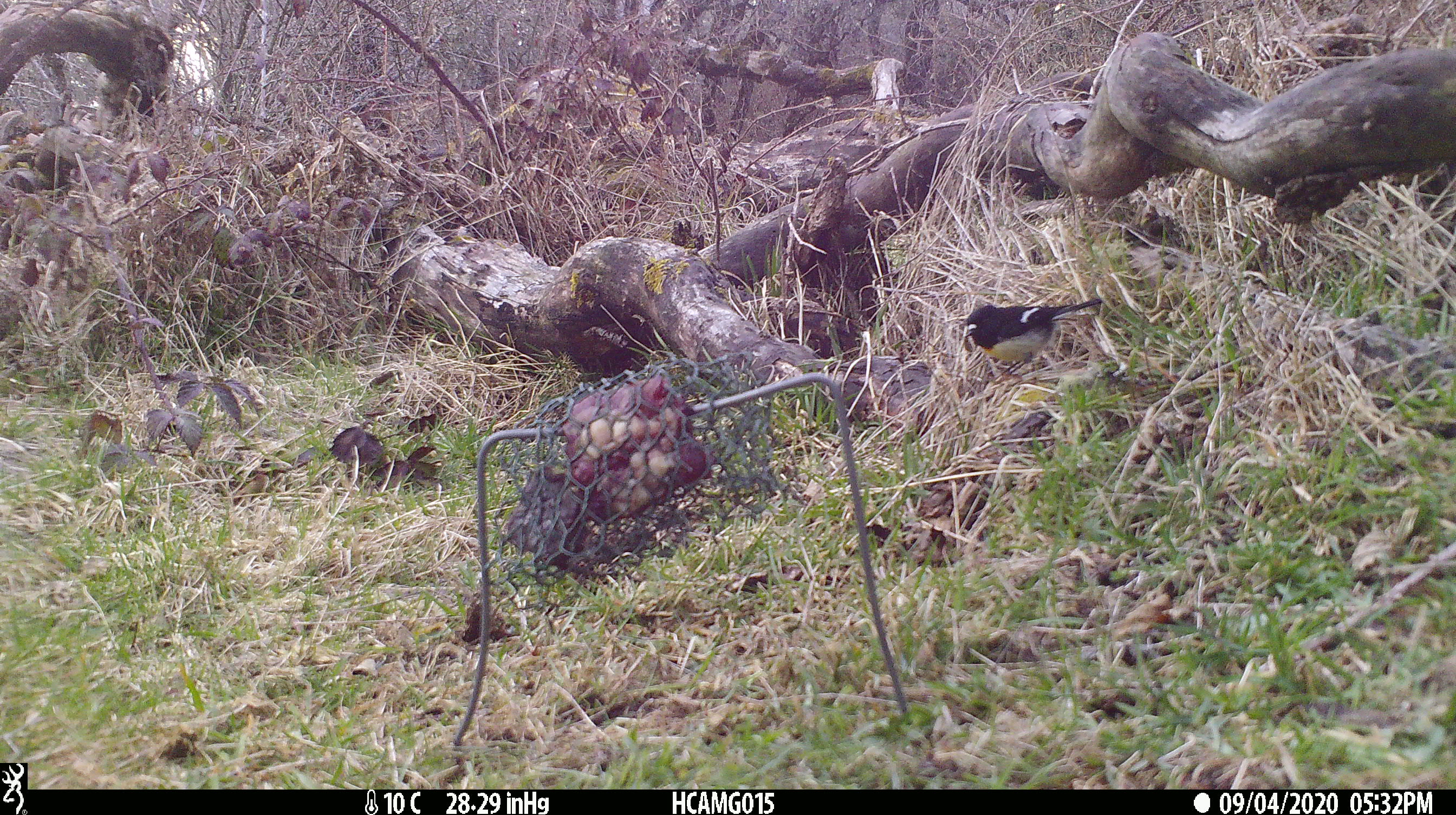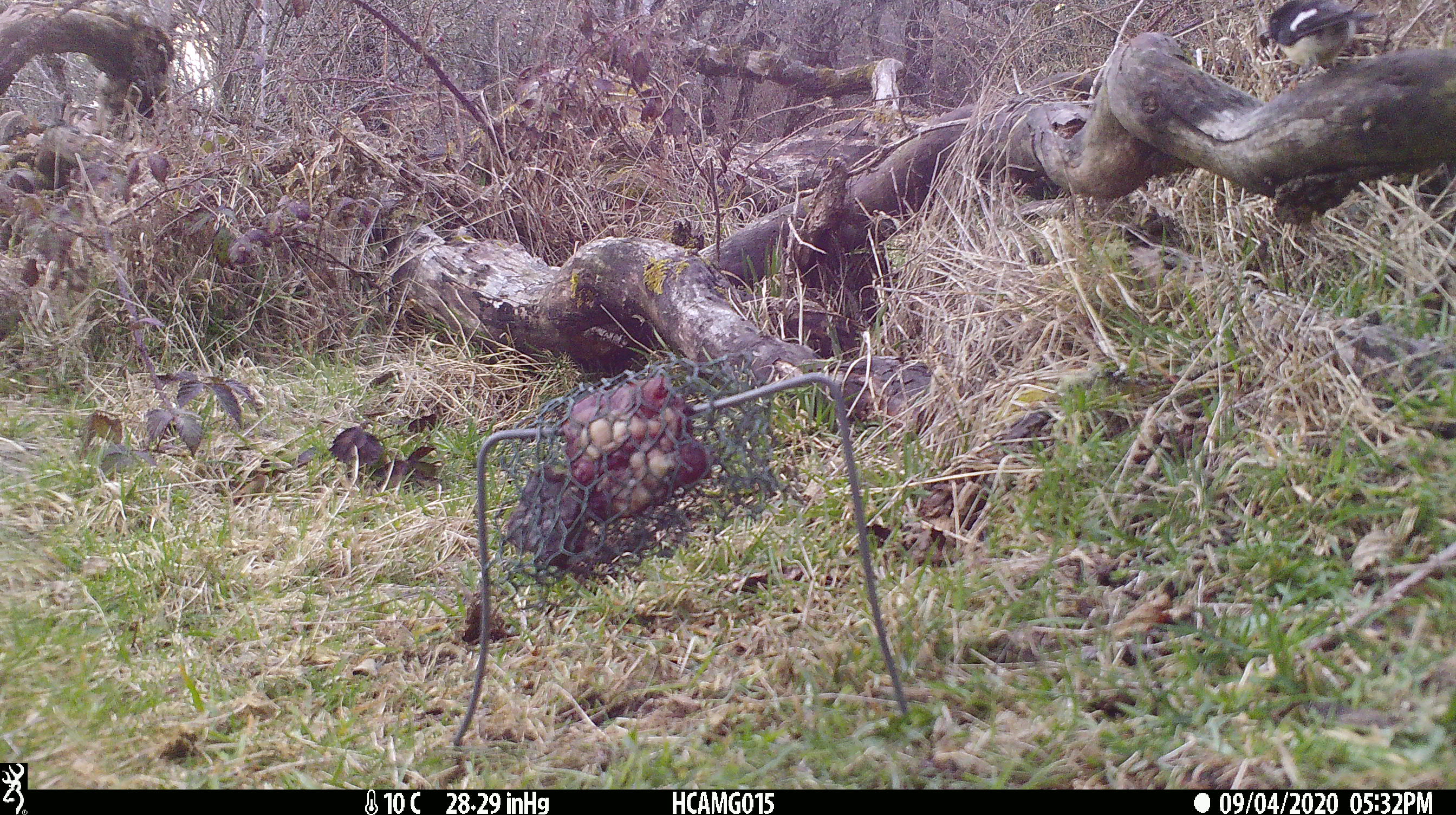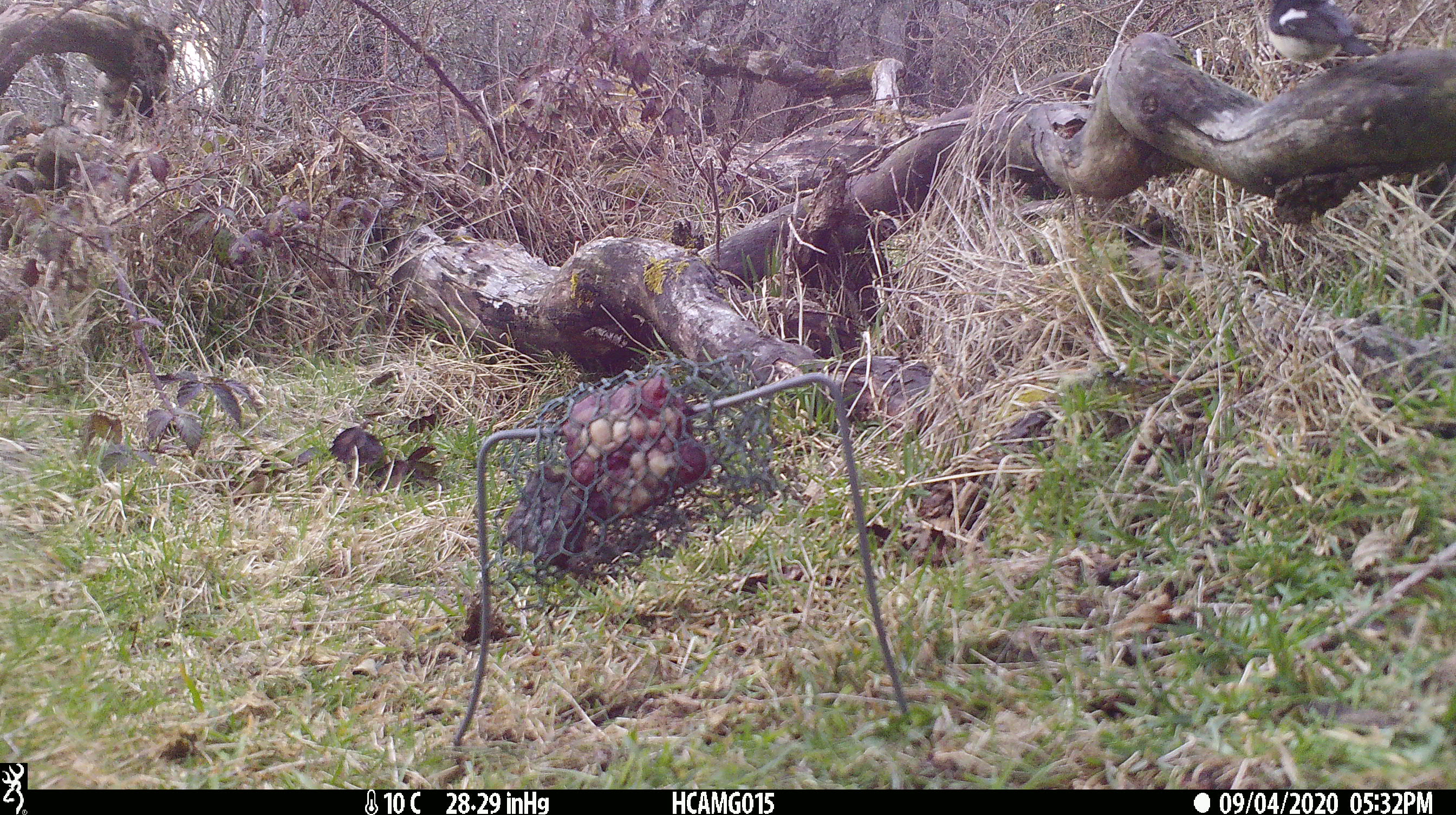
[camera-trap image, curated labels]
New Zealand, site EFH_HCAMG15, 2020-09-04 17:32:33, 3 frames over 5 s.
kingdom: Animalia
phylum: Chordata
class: Aves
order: Passeriformes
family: Petroicidae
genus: Petroica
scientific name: Petroica macrocephala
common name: tomtit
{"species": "tomtit (Petroica macrocephala)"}